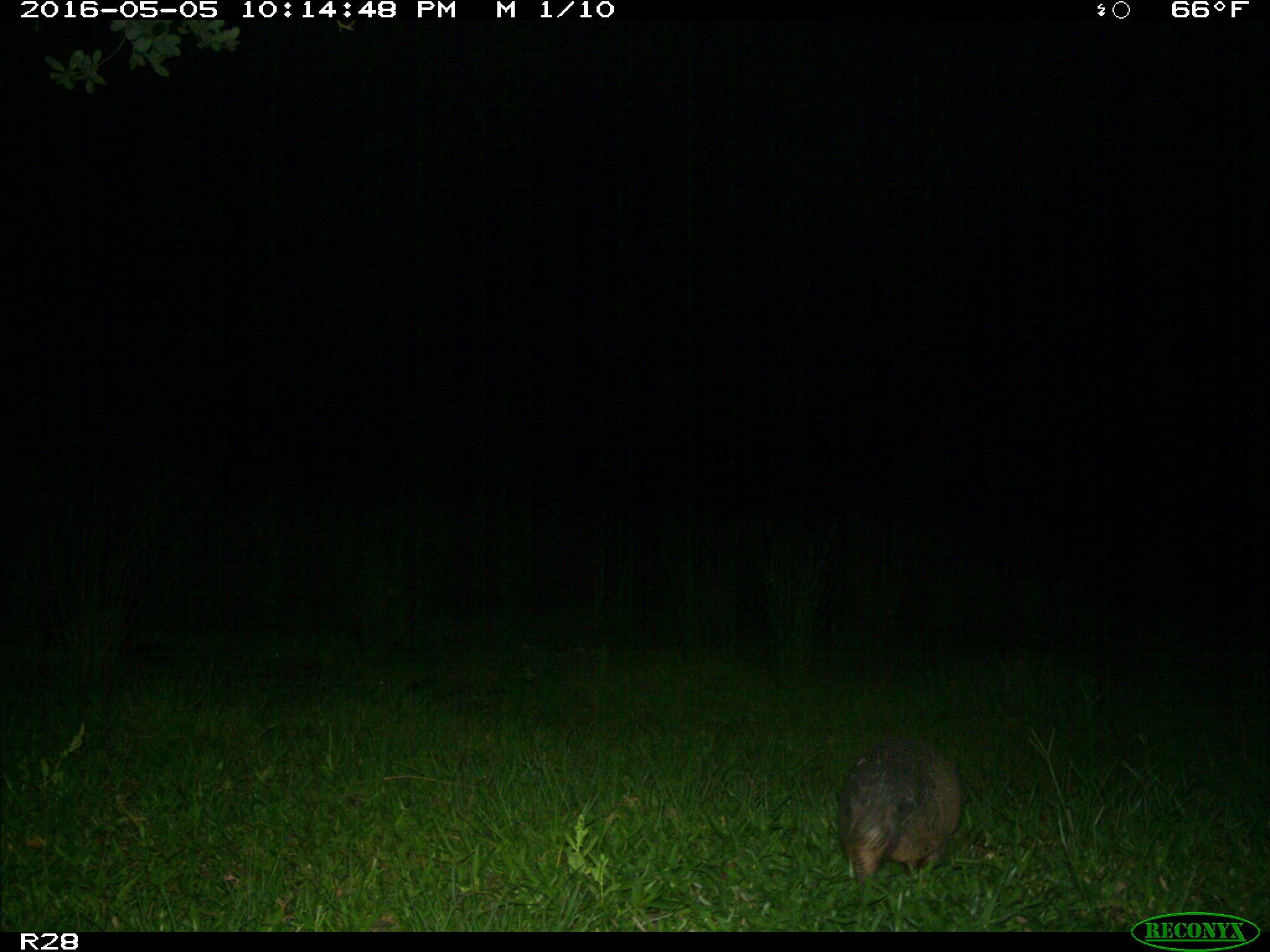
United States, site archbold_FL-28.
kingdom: Animalia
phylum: Chordata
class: Mammalia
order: Cingulata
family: Dasypodidae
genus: Dasypus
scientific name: Dasypus novemcinctus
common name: nine-banded armadillo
Dasypus novemcinctus (nine-banded armadillo).